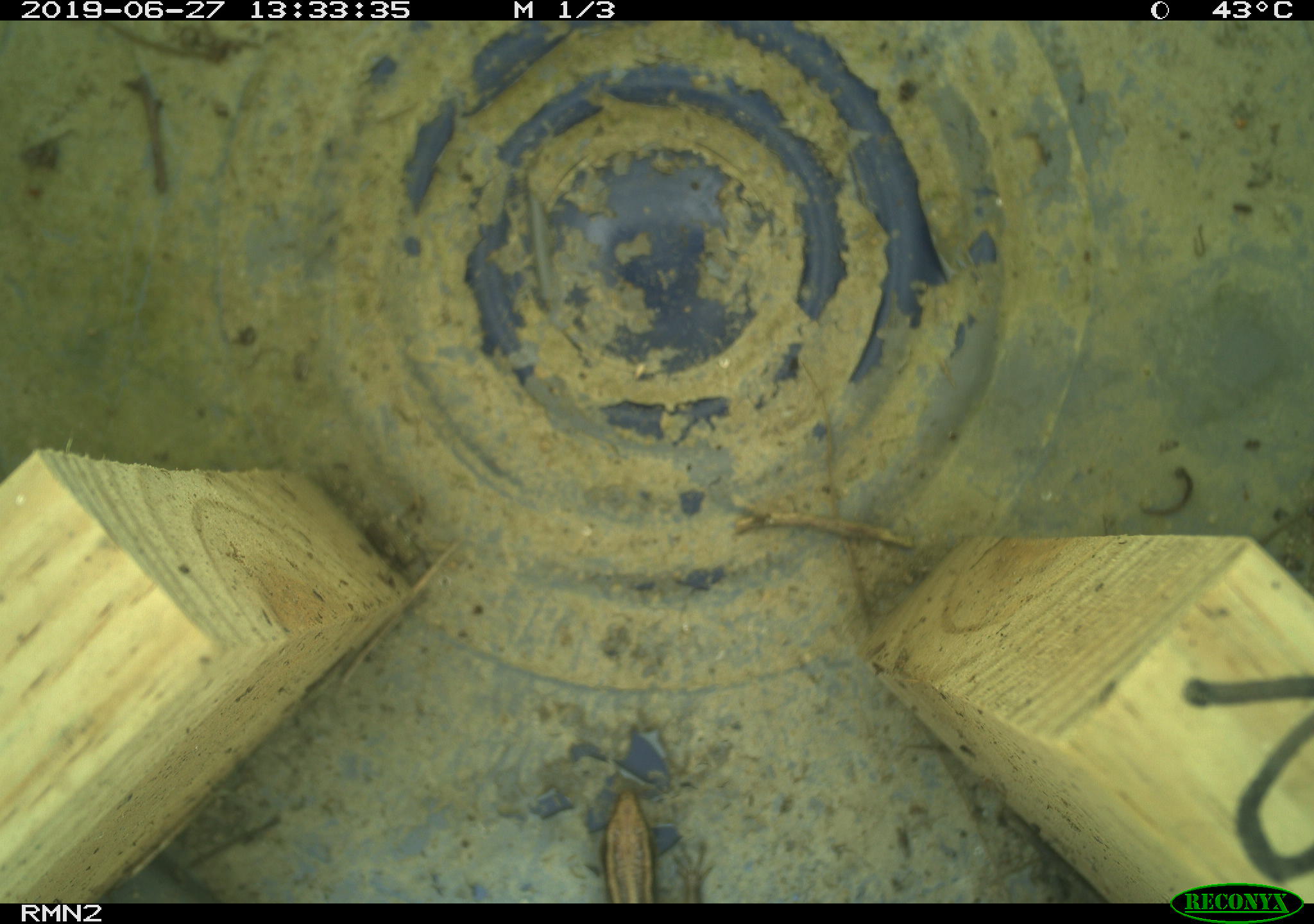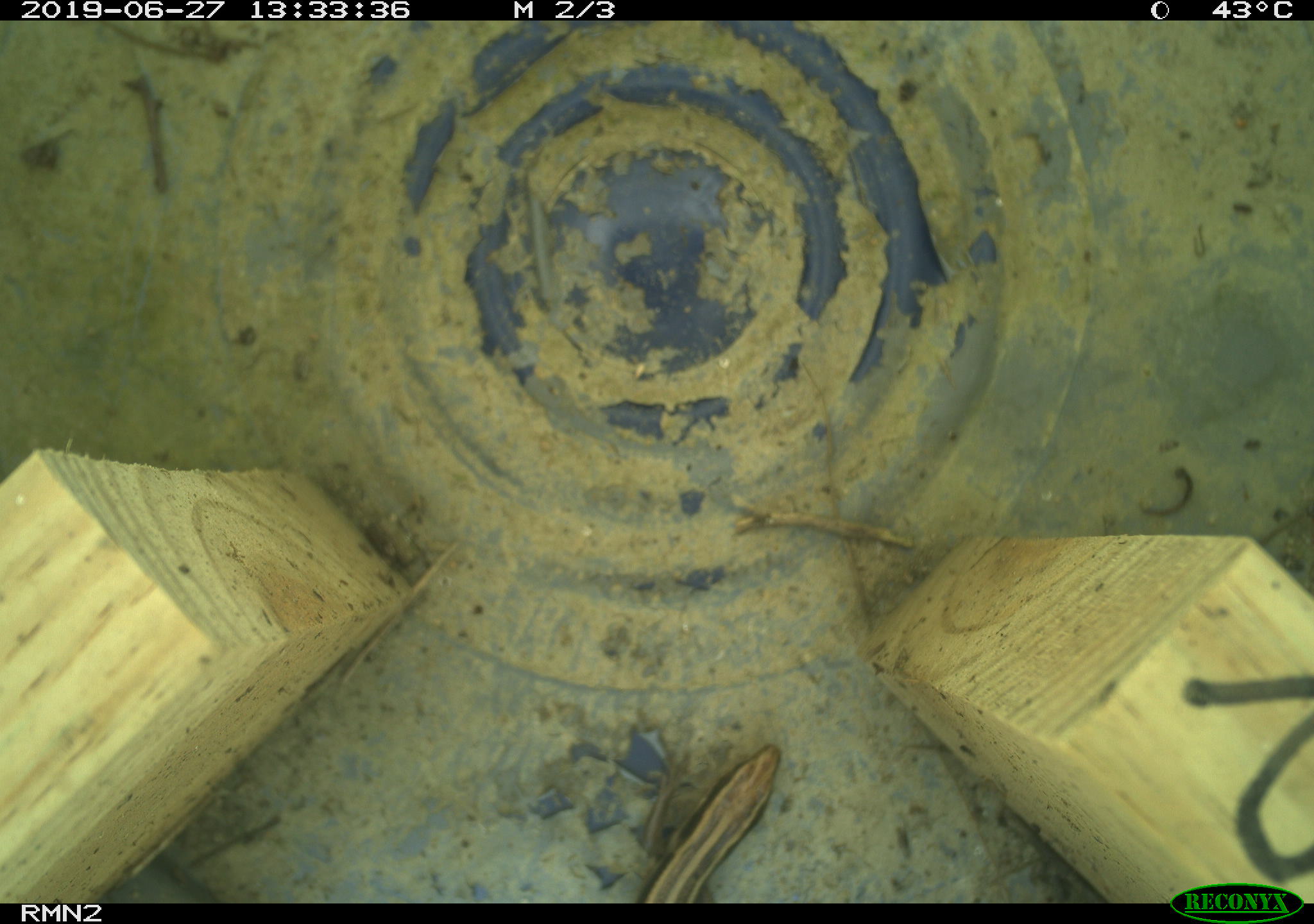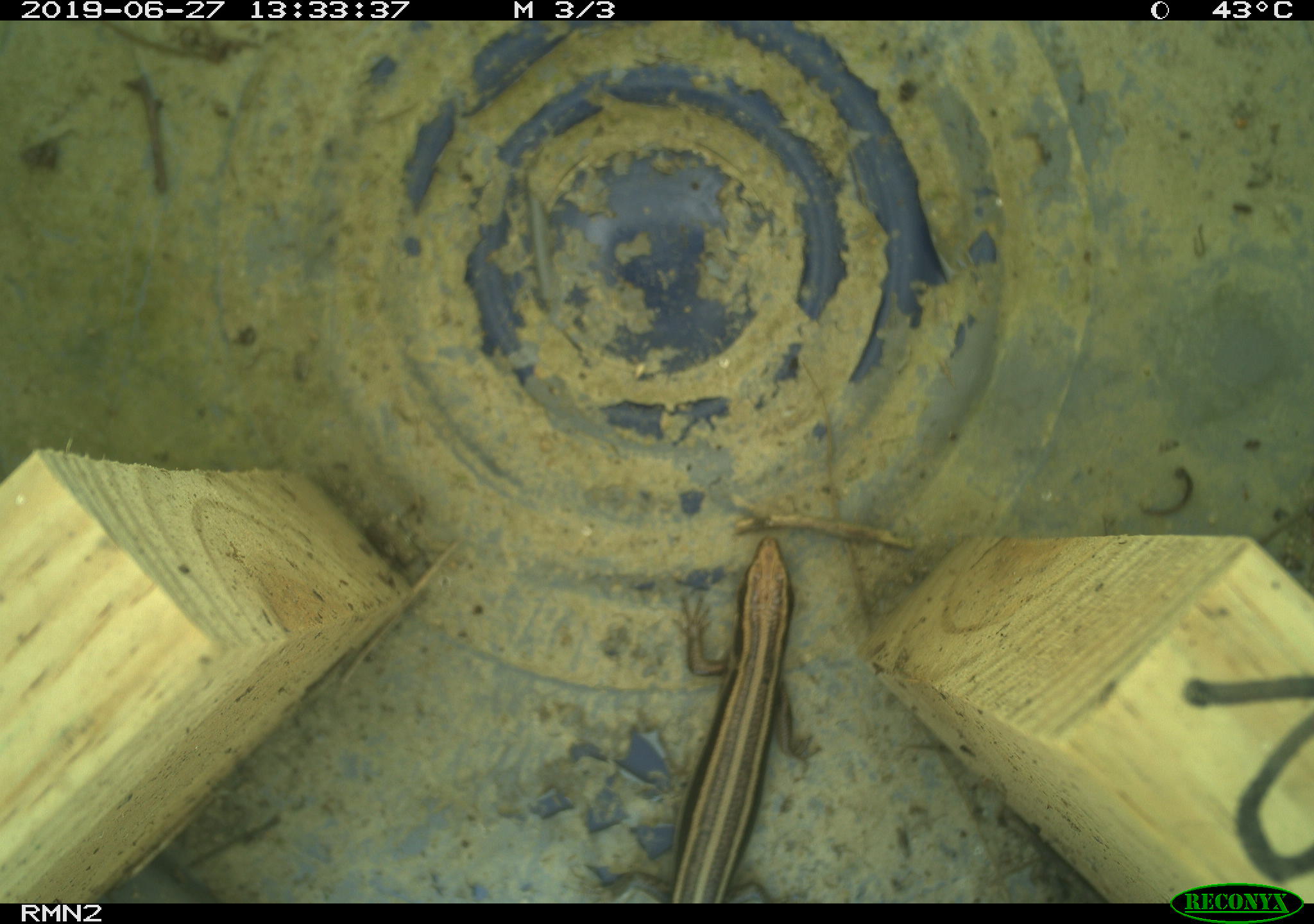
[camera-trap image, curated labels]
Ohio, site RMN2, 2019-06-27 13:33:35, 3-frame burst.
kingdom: Animalia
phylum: Chordata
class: Reptilia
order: Squamata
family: Scincidae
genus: Plestiodon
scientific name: Plestiodon fasciatus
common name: common five-lined skink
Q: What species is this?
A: Common five-lined skink (Plestiodon fasciatus).